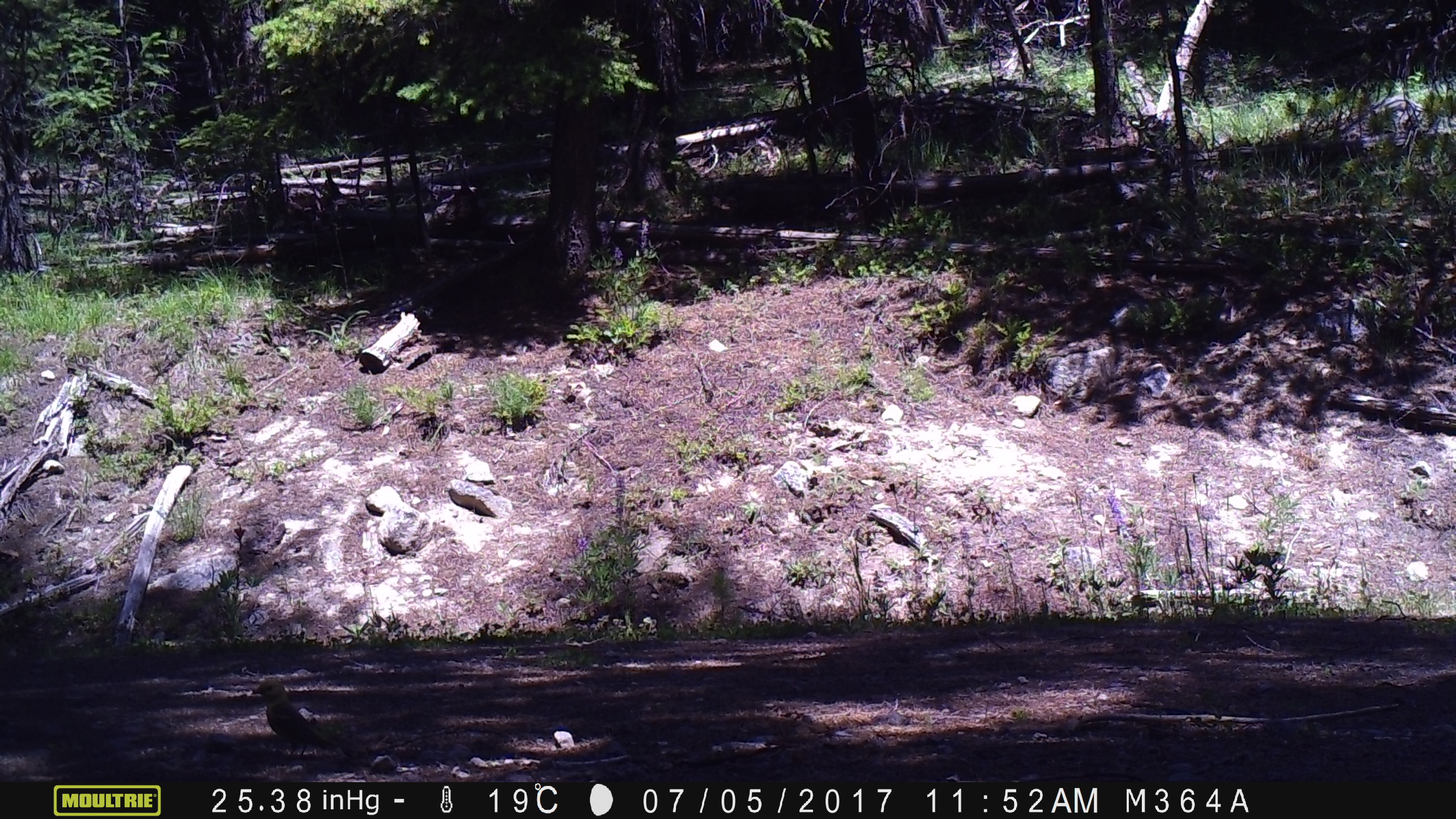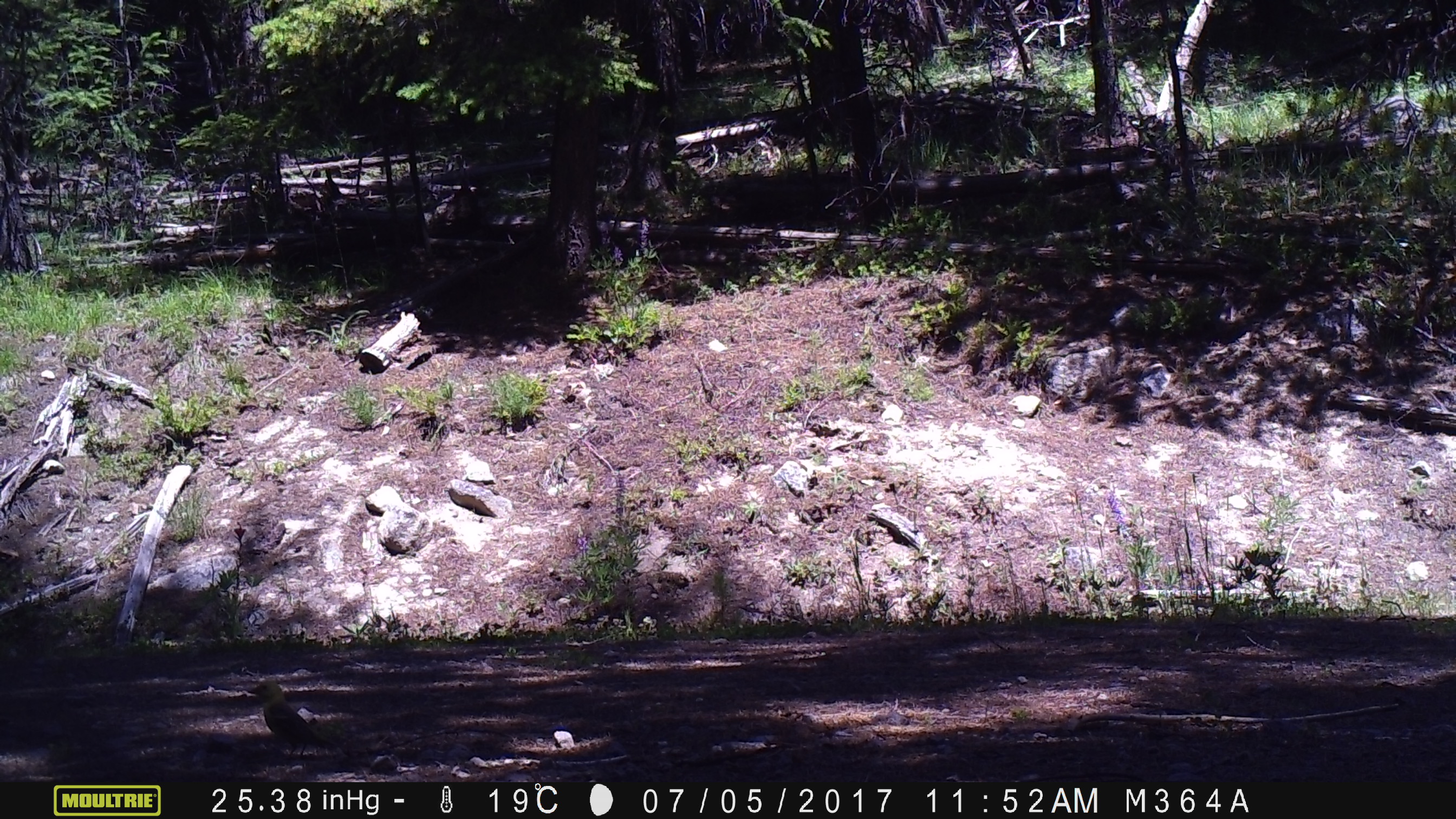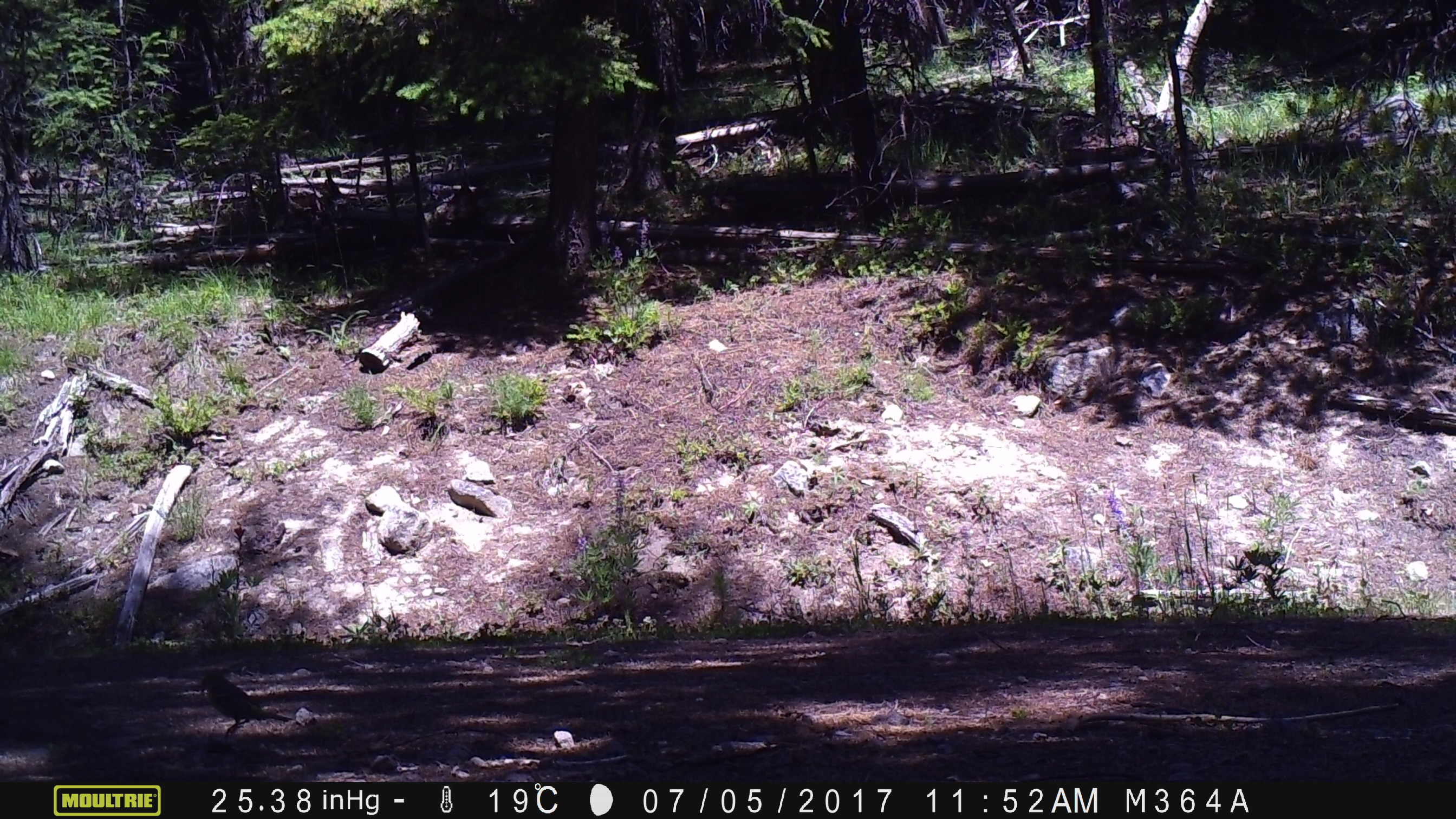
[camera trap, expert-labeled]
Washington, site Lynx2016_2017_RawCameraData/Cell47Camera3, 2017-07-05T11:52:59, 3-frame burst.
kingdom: Animalia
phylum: Chordata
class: Aves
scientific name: Aves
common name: birds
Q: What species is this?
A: Aves (birds).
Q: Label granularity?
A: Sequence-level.